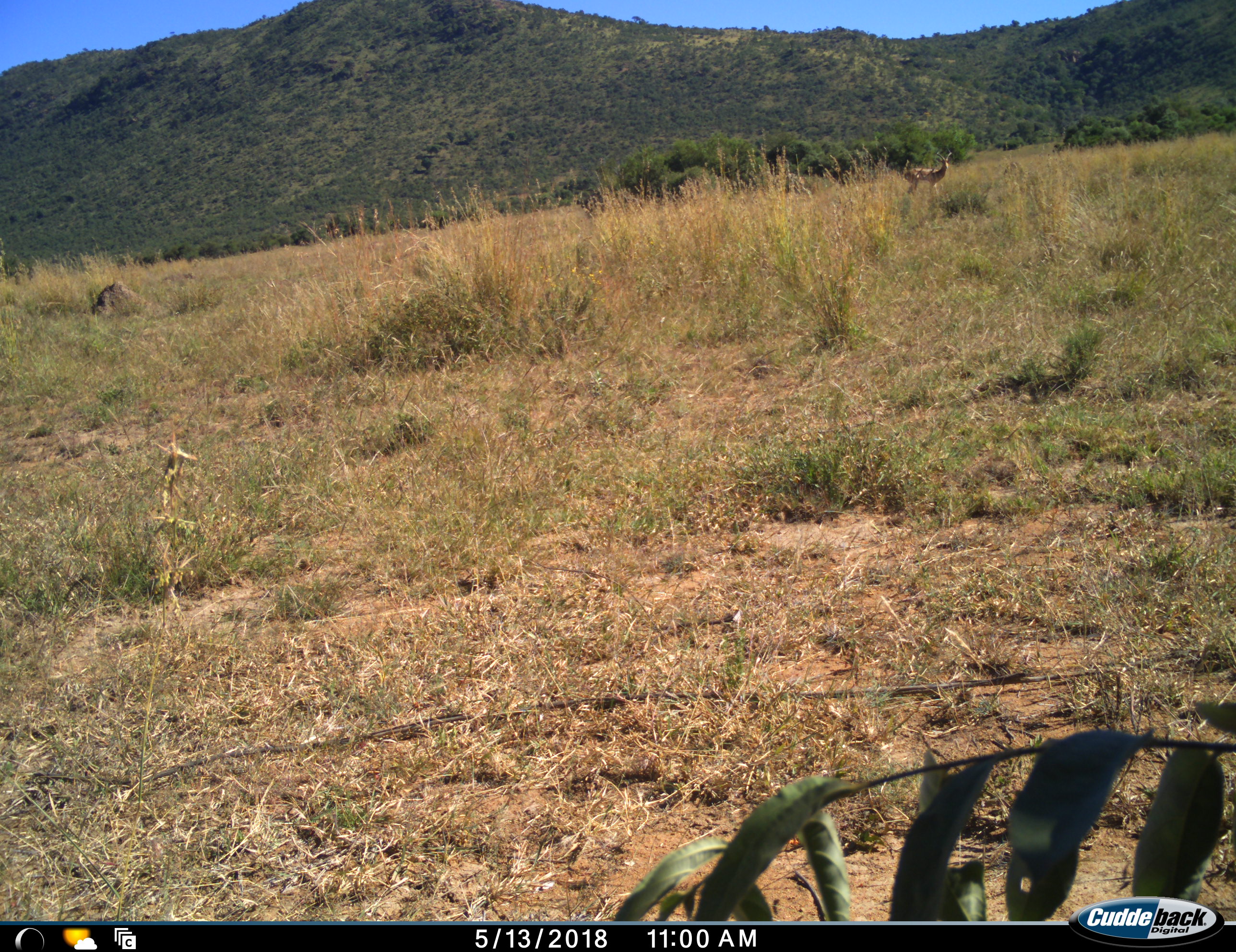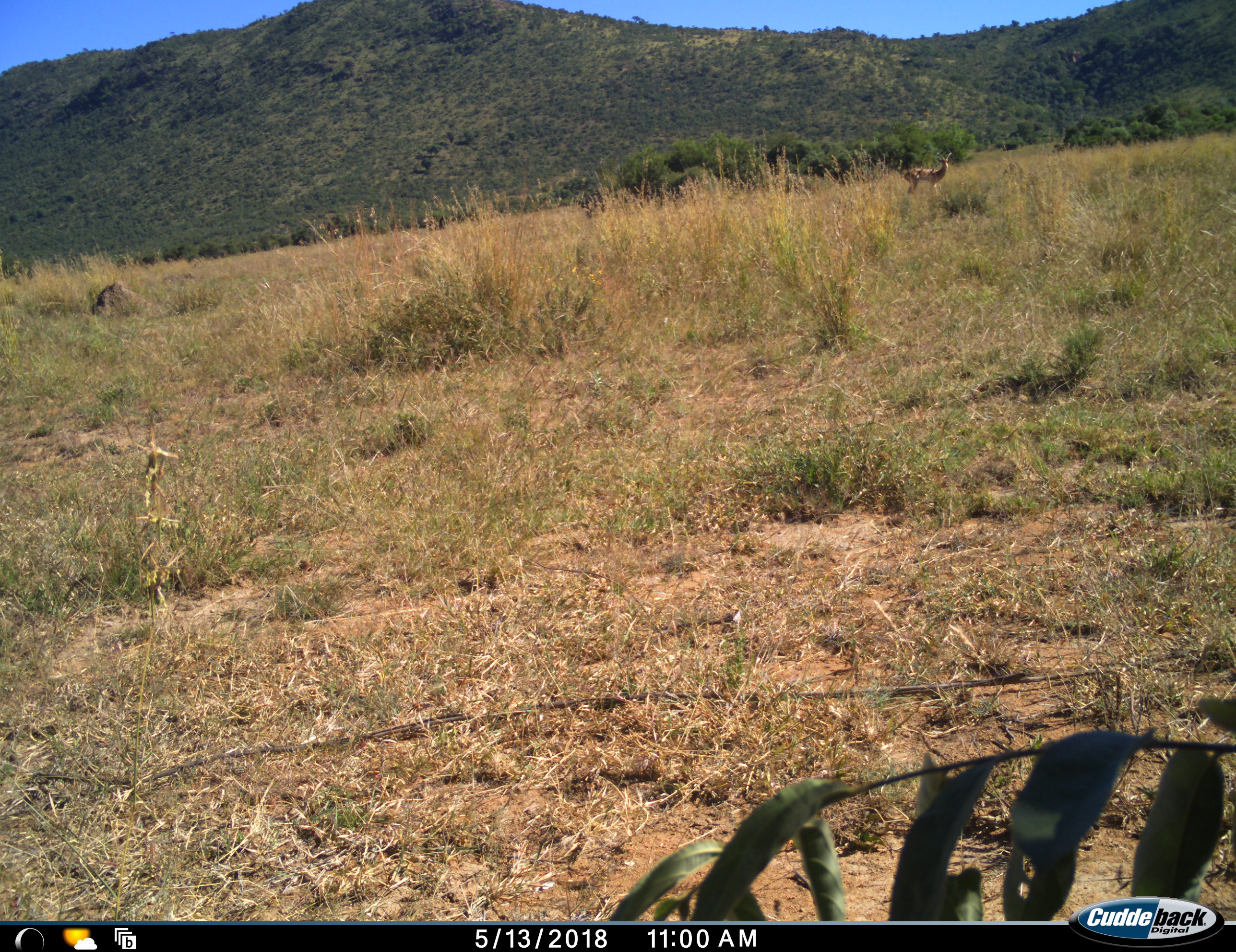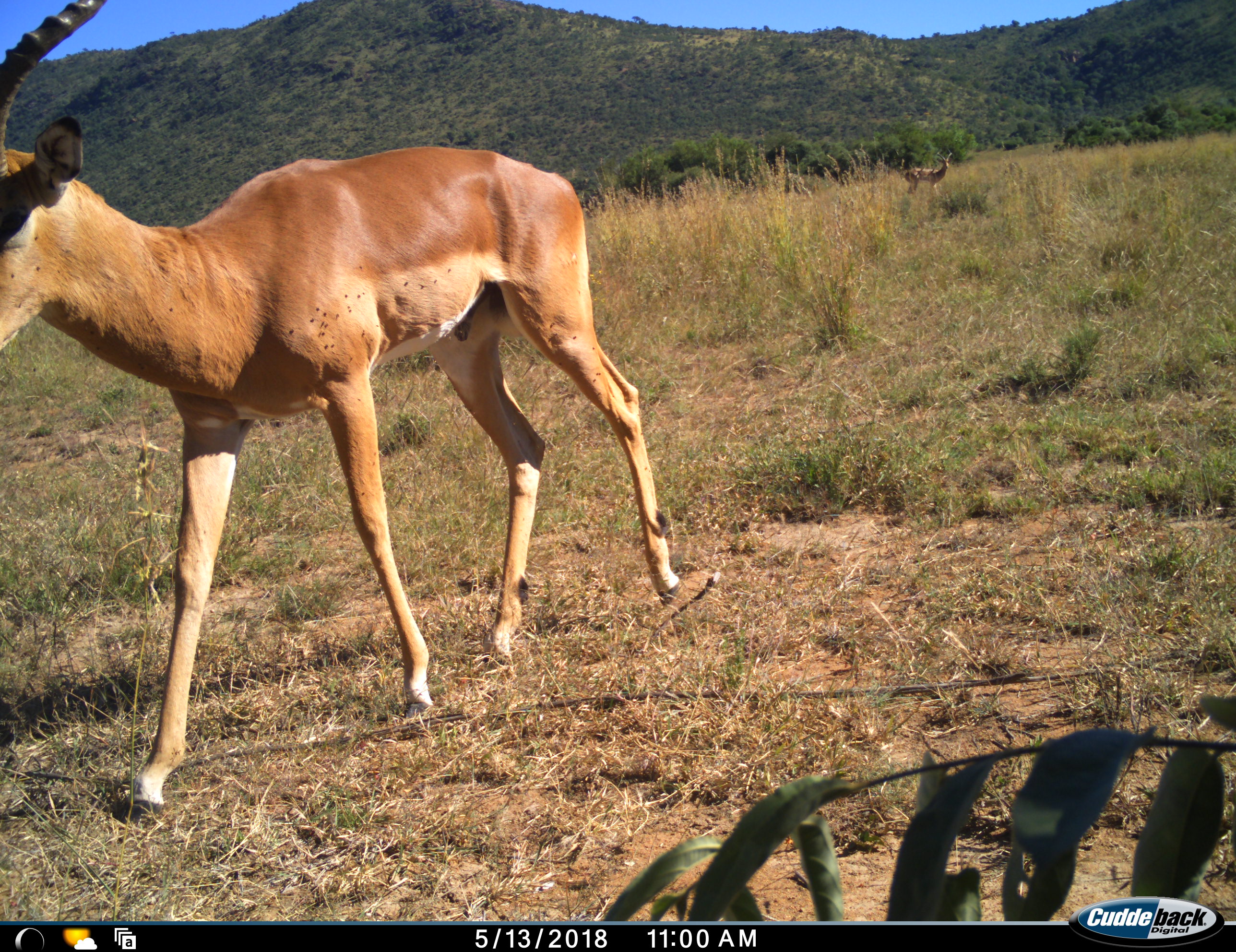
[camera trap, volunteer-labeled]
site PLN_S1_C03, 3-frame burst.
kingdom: Animalia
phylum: Chordata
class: Mammalia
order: Artiodactyla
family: Bovidae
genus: Aepyceros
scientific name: Aepyceros melampus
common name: impala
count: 2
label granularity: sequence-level